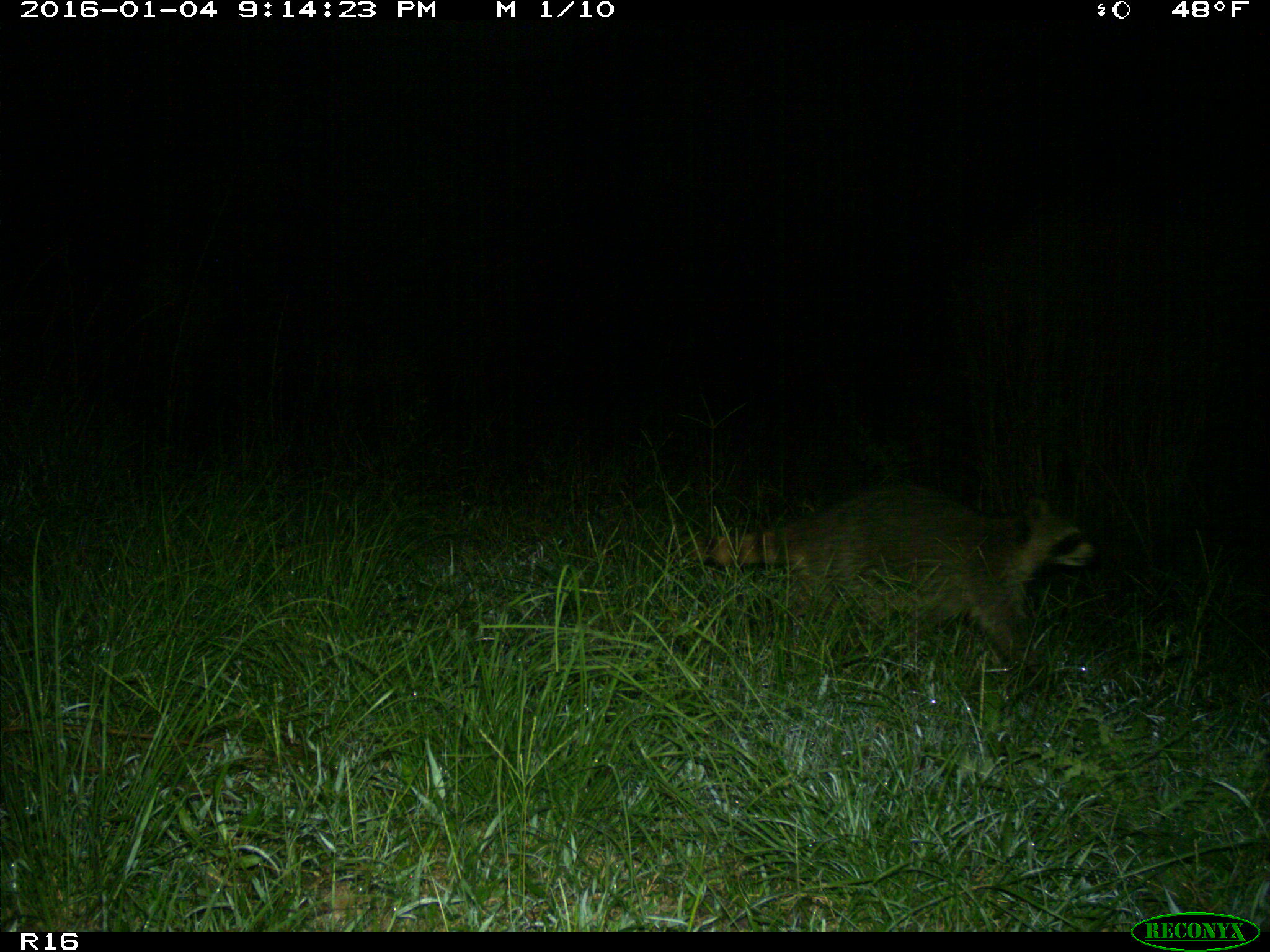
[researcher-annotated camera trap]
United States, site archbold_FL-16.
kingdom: Animalia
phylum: Chordata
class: Mammalia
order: Carnivora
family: Procyonidae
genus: Procyon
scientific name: Procyon lotor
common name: common raccoon